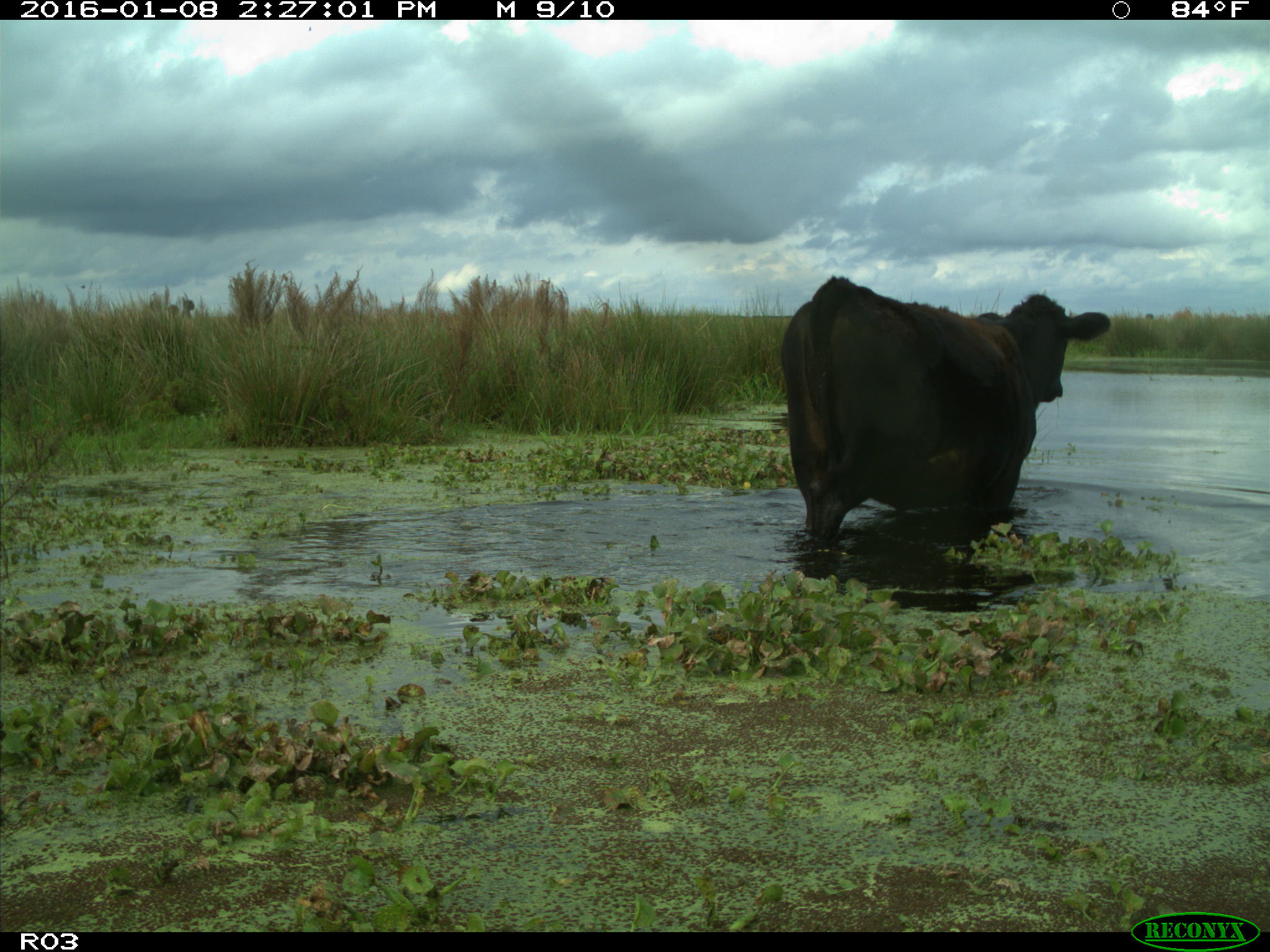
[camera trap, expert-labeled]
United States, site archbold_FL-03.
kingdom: Animalia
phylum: Chordata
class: Mammalia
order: Artiodactyla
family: Bovidae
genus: Bos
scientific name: Bos taurus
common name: domestic cow